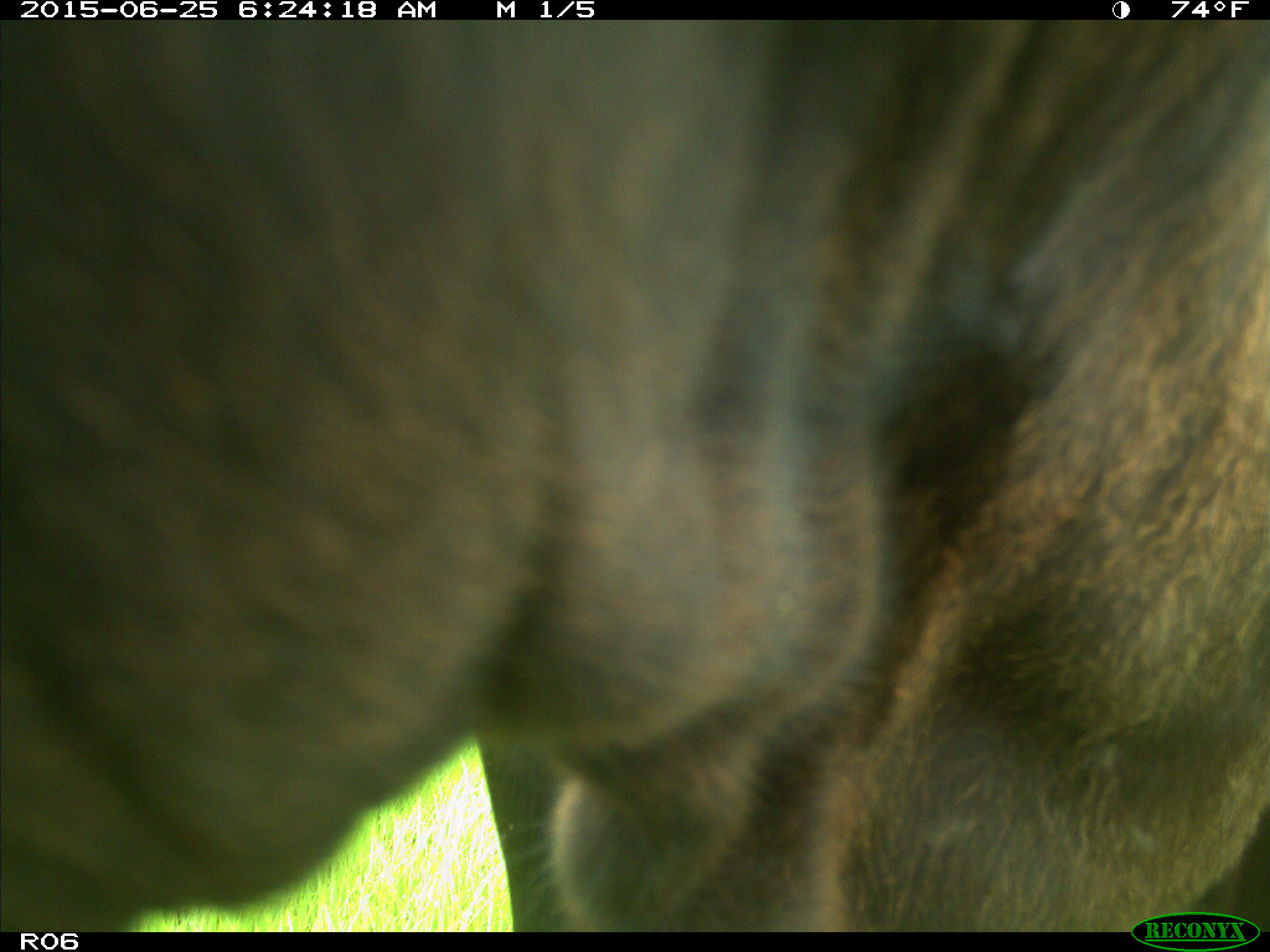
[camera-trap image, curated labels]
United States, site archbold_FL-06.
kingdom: Animalia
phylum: Chordata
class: Mammalia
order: Artiodactyla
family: Bovidae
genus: Bos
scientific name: Bos taurus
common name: domestic cow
Bos taurus (domestic cow).